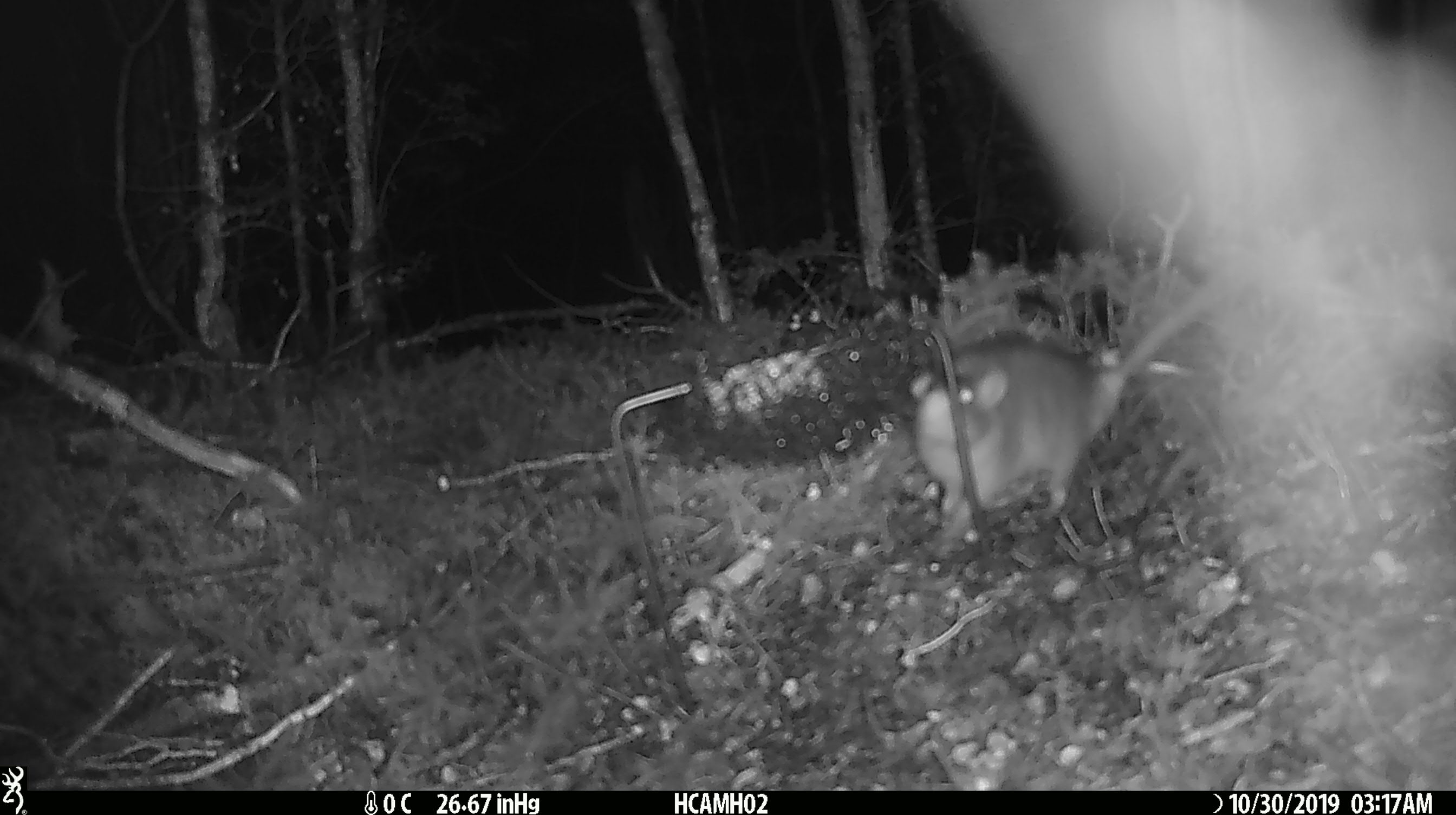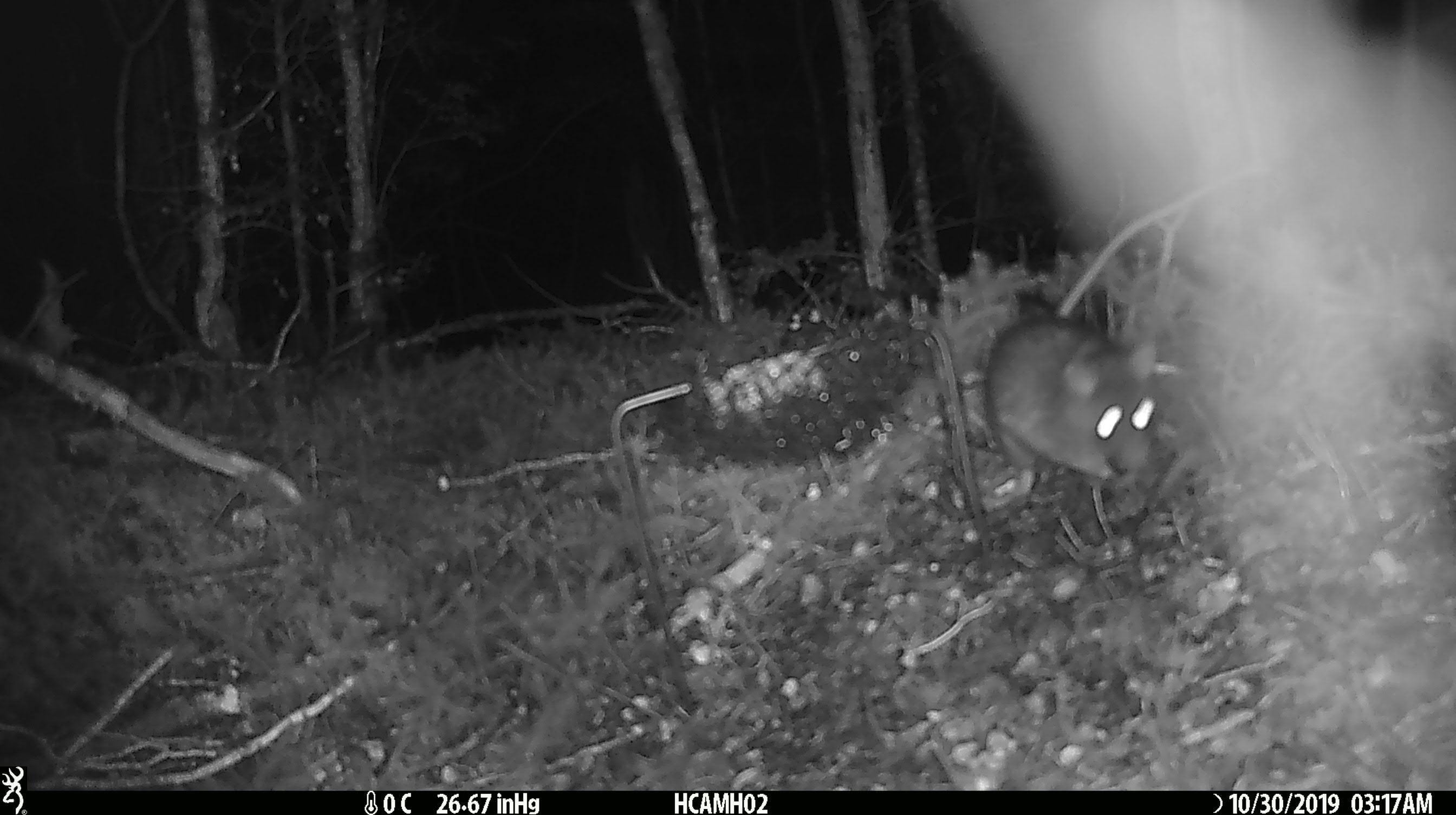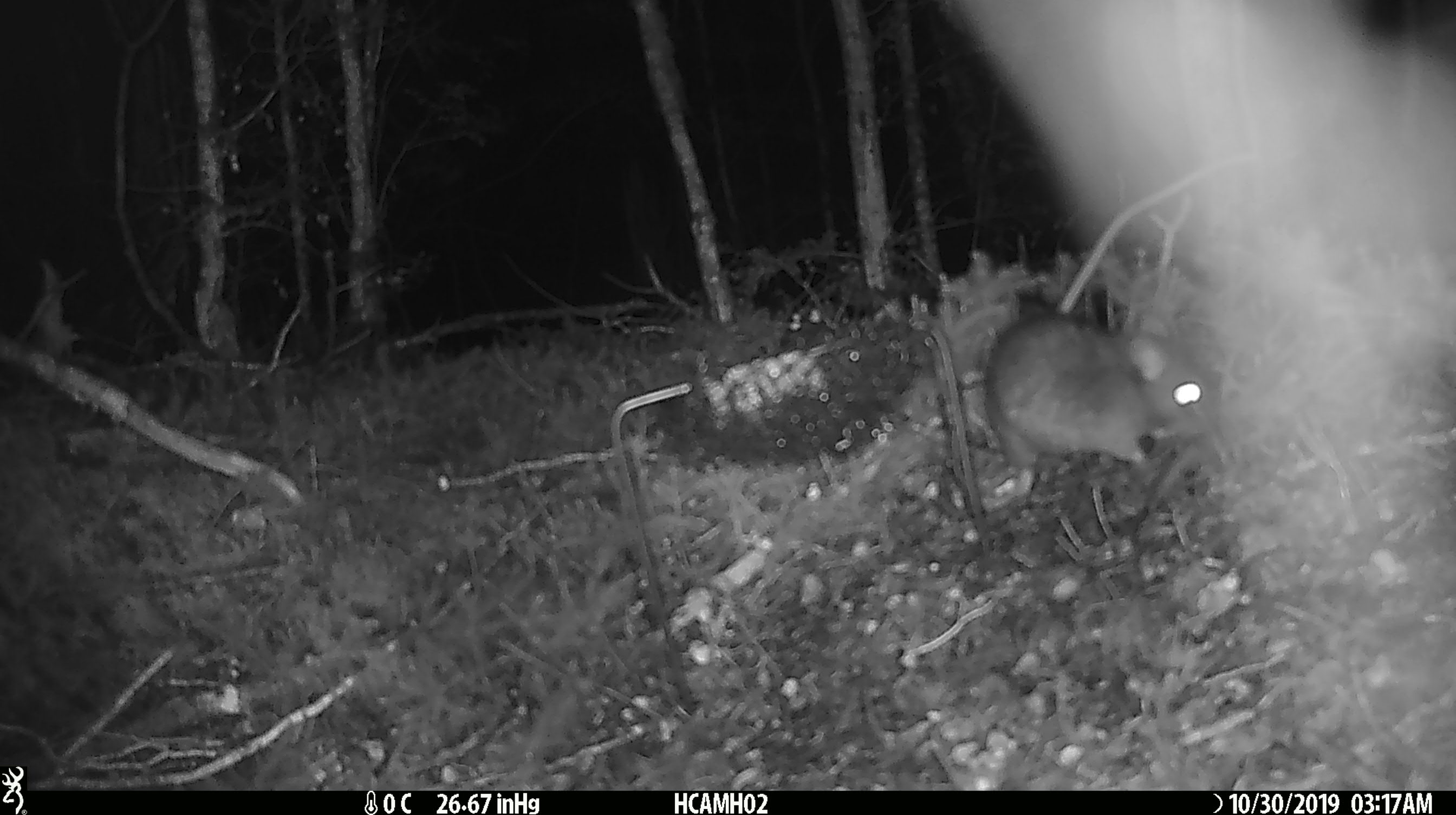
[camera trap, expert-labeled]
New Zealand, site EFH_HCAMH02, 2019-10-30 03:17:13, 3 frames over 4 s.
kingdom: Animalia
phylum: Chordata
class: Mammalia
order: Rodentia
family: Muridae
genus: Rattus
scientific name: Rattus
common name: rat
Rat (Rattus).